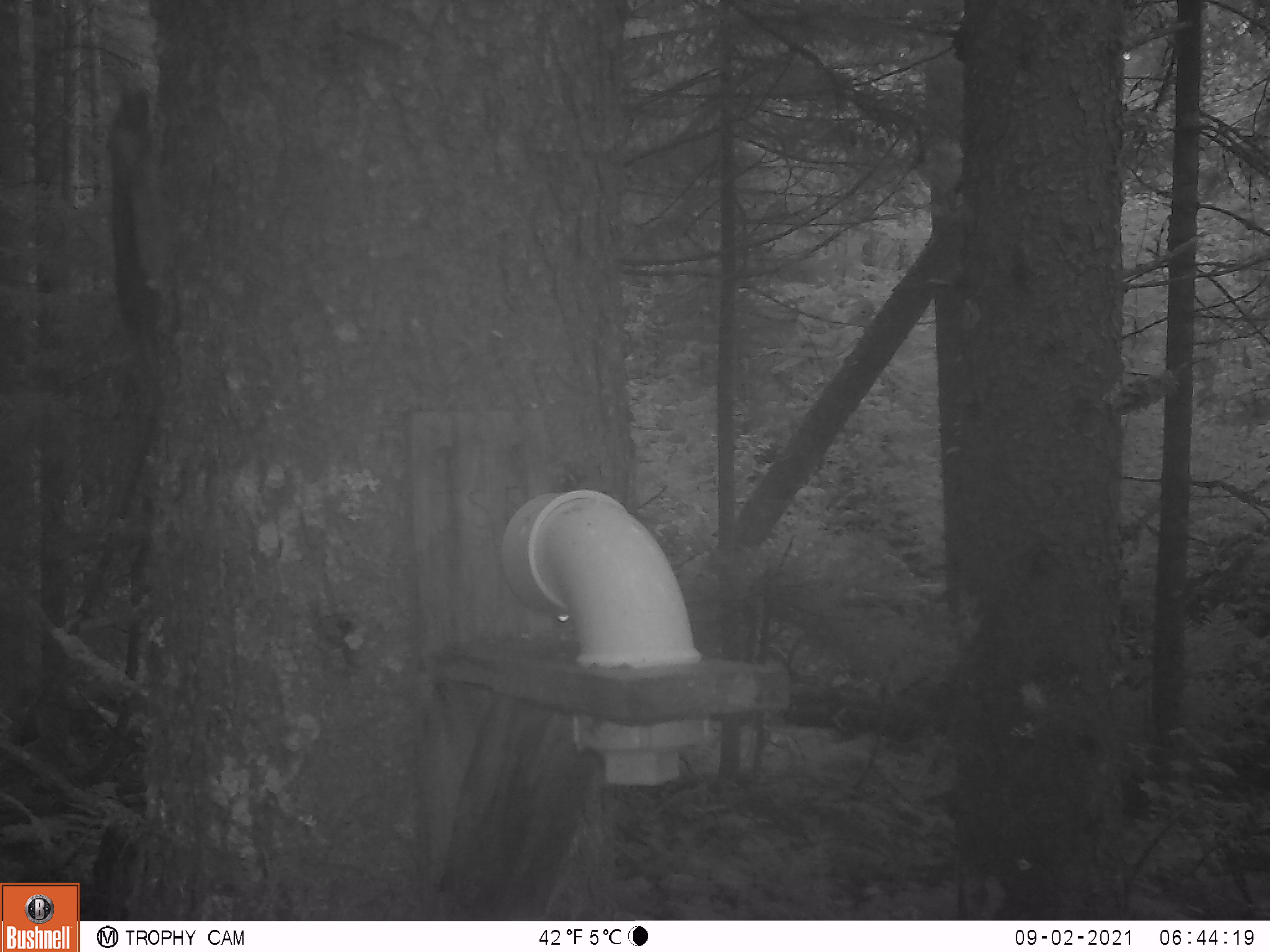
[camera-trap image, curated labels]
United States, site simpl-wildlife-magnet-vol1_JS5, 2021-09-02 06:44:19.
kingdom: Animalia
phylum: Chordata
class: Mammalia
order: Rodentia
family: Sciuridae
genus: Tamiasciurus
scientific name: Tamiasciurus hudsonicus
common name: red squirrel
Red squirrel (Tamiasciurus hudsonicus).